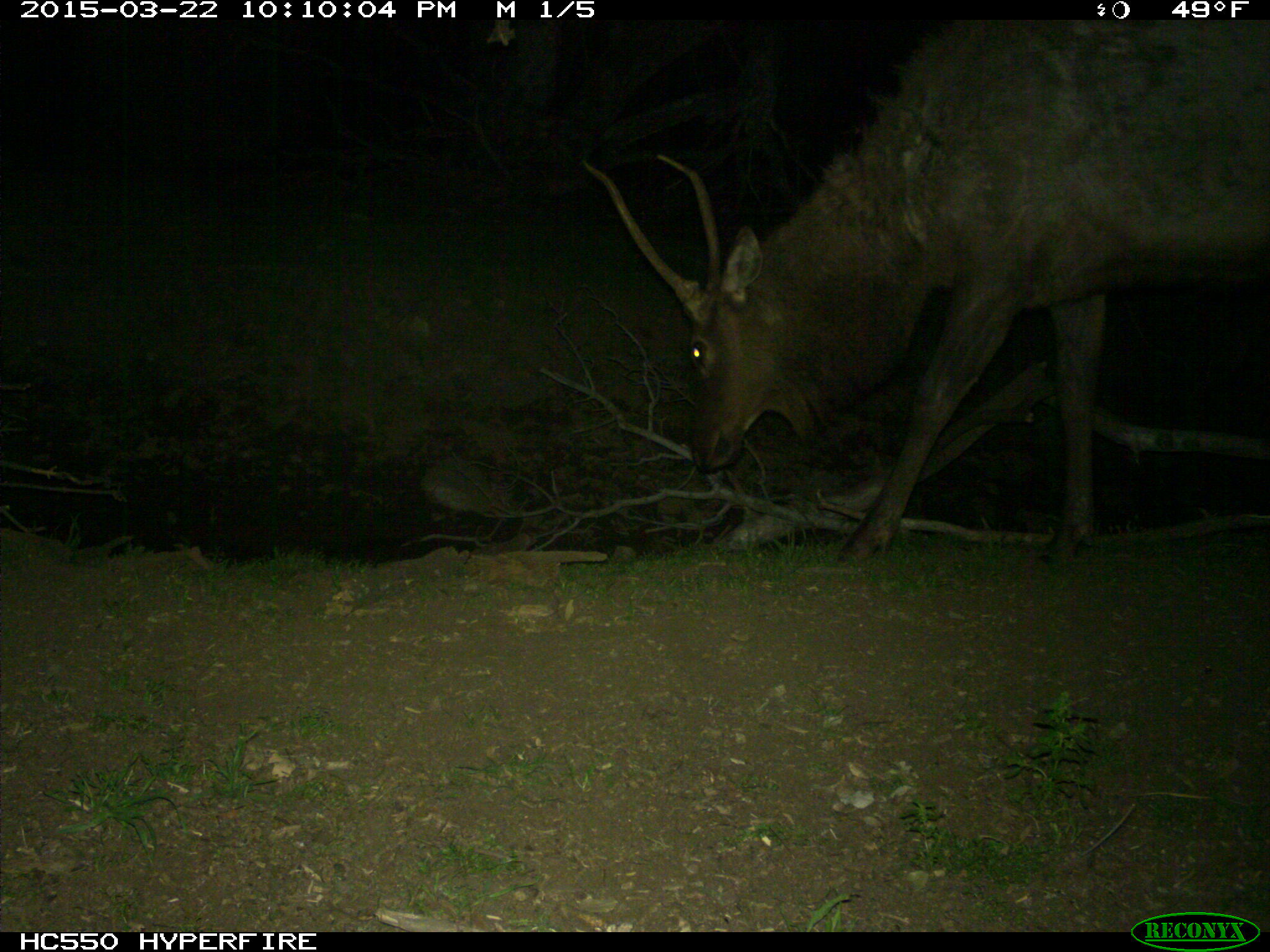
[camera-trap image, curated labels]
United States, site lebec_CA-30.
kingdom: Animalia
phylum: Chordata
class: Mammalia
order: Artiodactyla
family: Cervidae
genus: Cervus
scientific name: Cervus canadensis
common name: elk